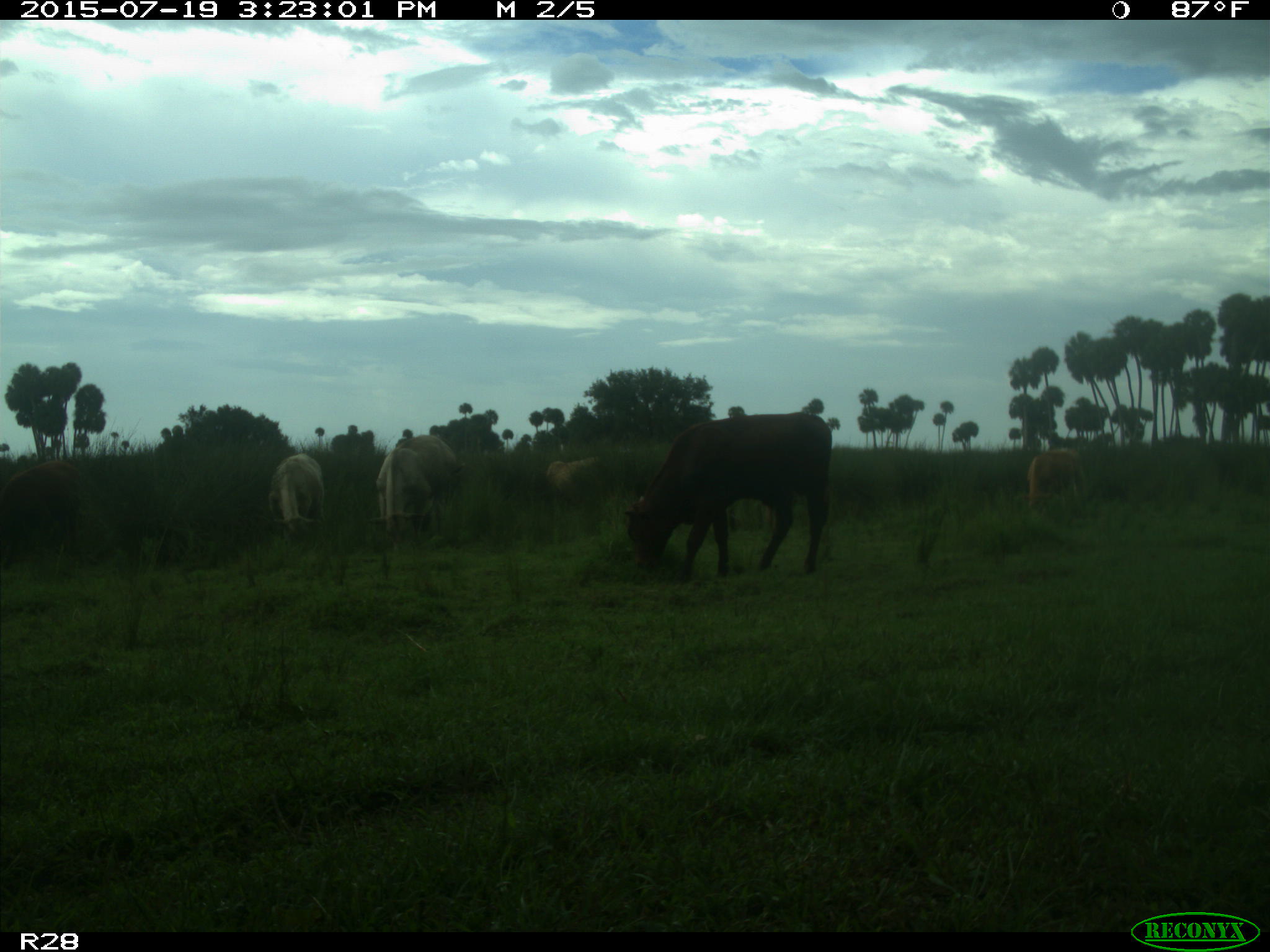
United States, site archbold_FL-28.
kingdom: Animalia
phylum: Chordata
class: Mammalia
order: Artiodactyla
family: Bovidae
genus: Bos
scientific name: Bos taurus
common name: domestic cow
Bos taurus (domestic cow).